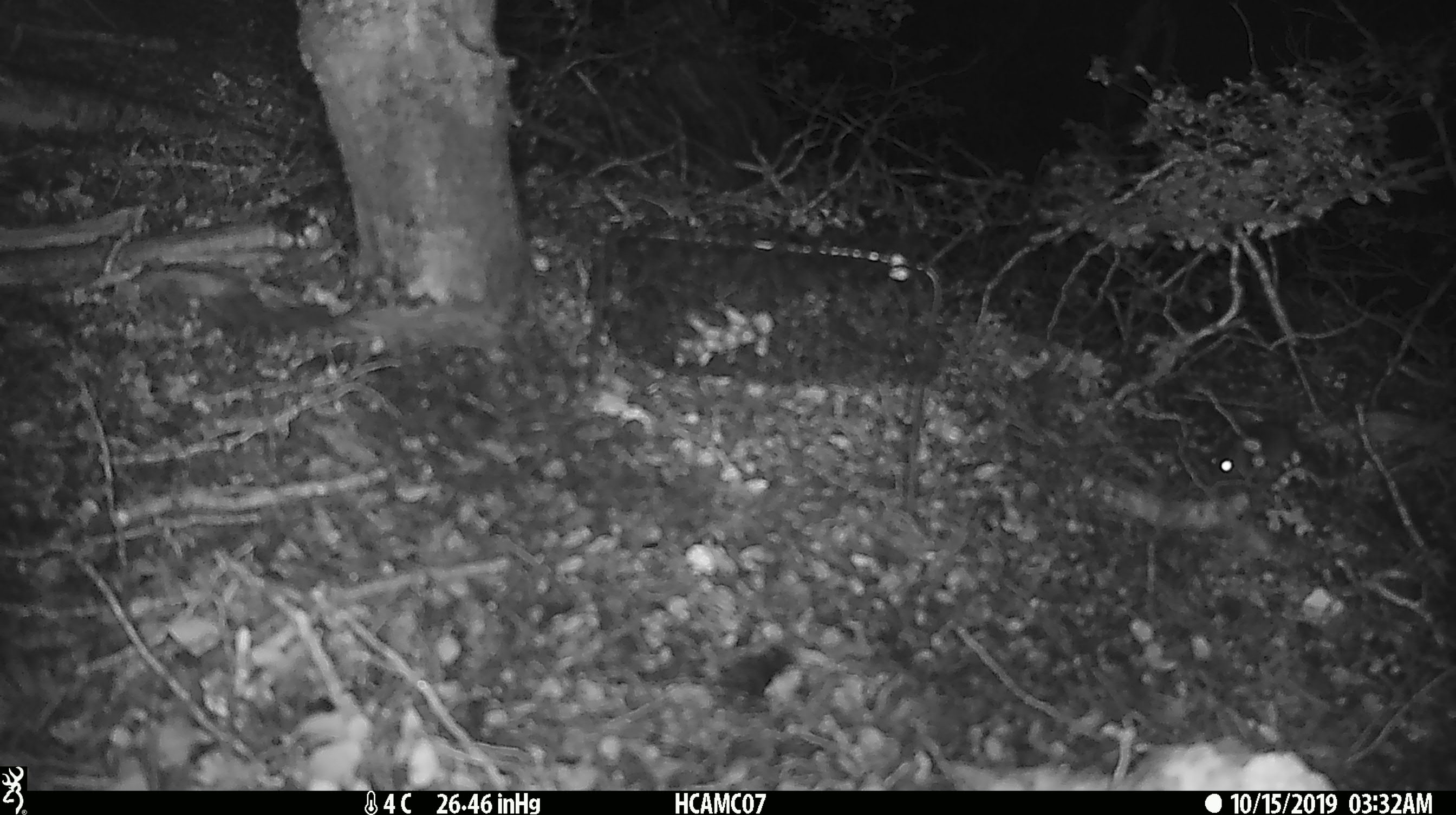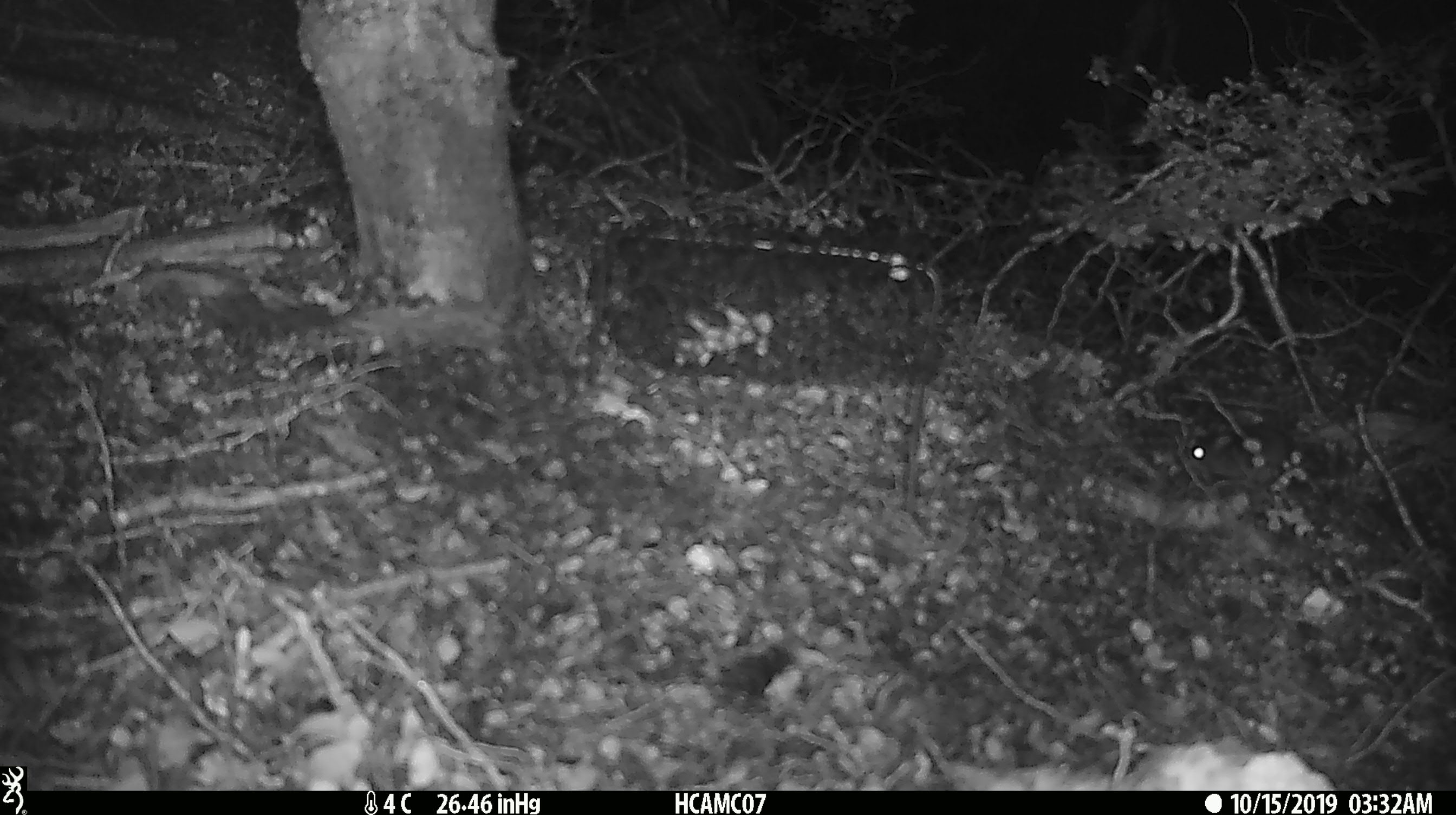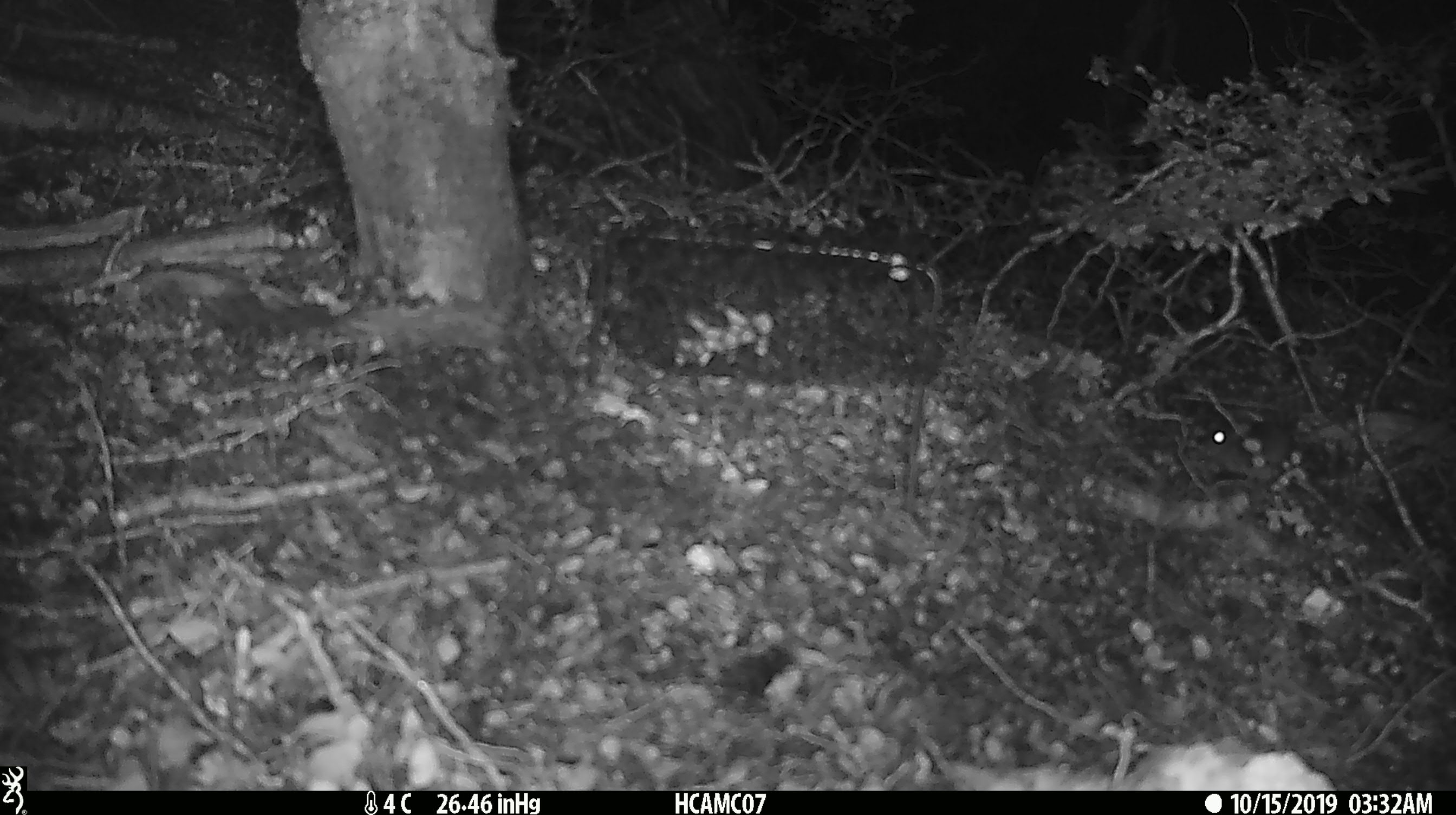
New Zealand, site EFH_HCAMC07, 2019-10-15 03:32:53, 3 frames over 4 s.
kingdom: Animalia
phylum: Chordata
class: Mammalia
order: Rodentia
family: Muridae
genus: Mus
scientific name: Mus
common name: mouse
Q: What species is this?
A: Mouse (Mus).